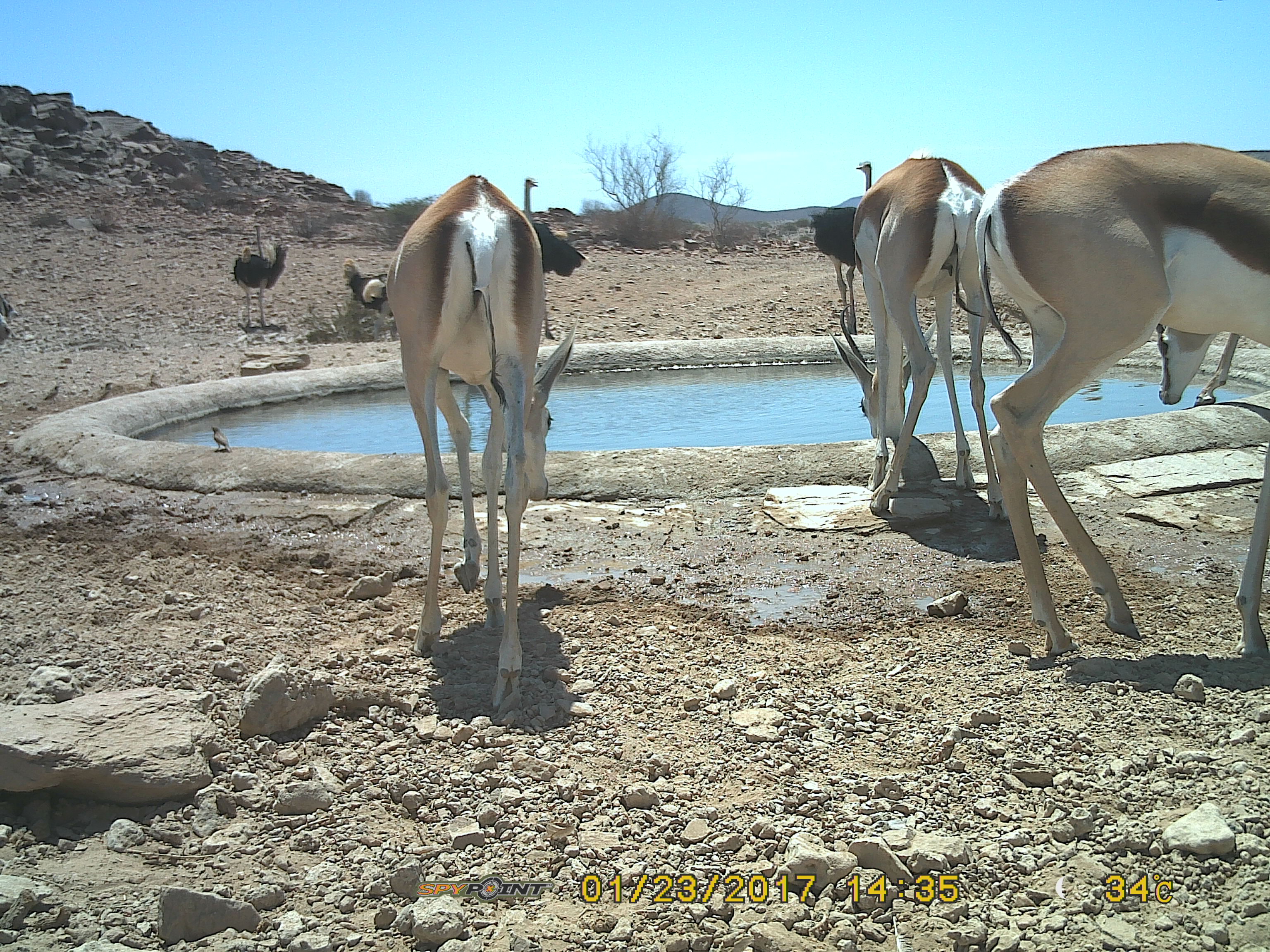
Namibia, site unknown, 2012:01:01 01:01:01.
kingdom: Animalia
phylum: Chordata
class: Mammalia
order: Artiodactyla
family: Bovidae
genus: Antidorcas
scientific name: Antidorcas marsupialis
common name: springbok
Antidorcas marsupialis (springbok).